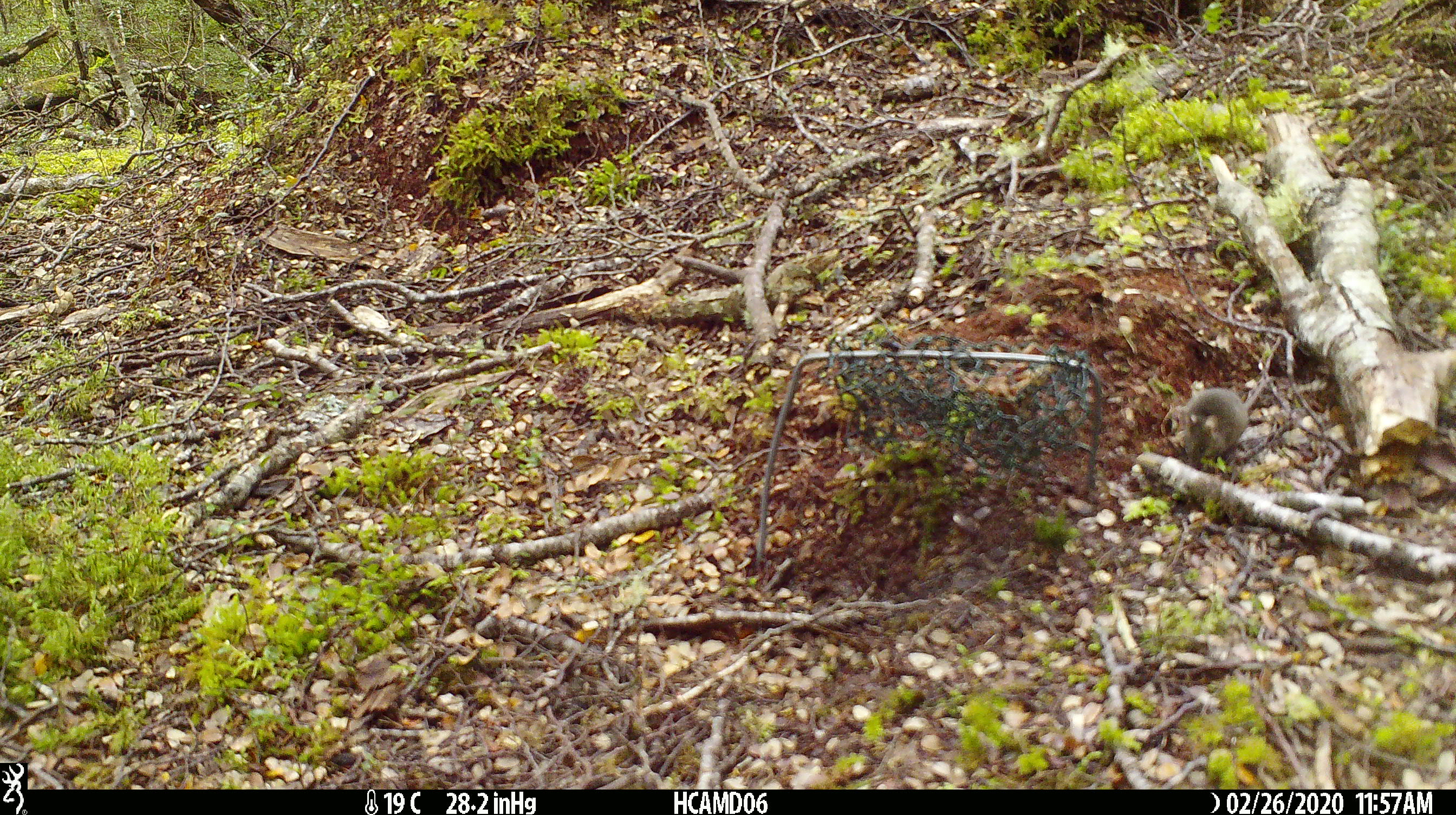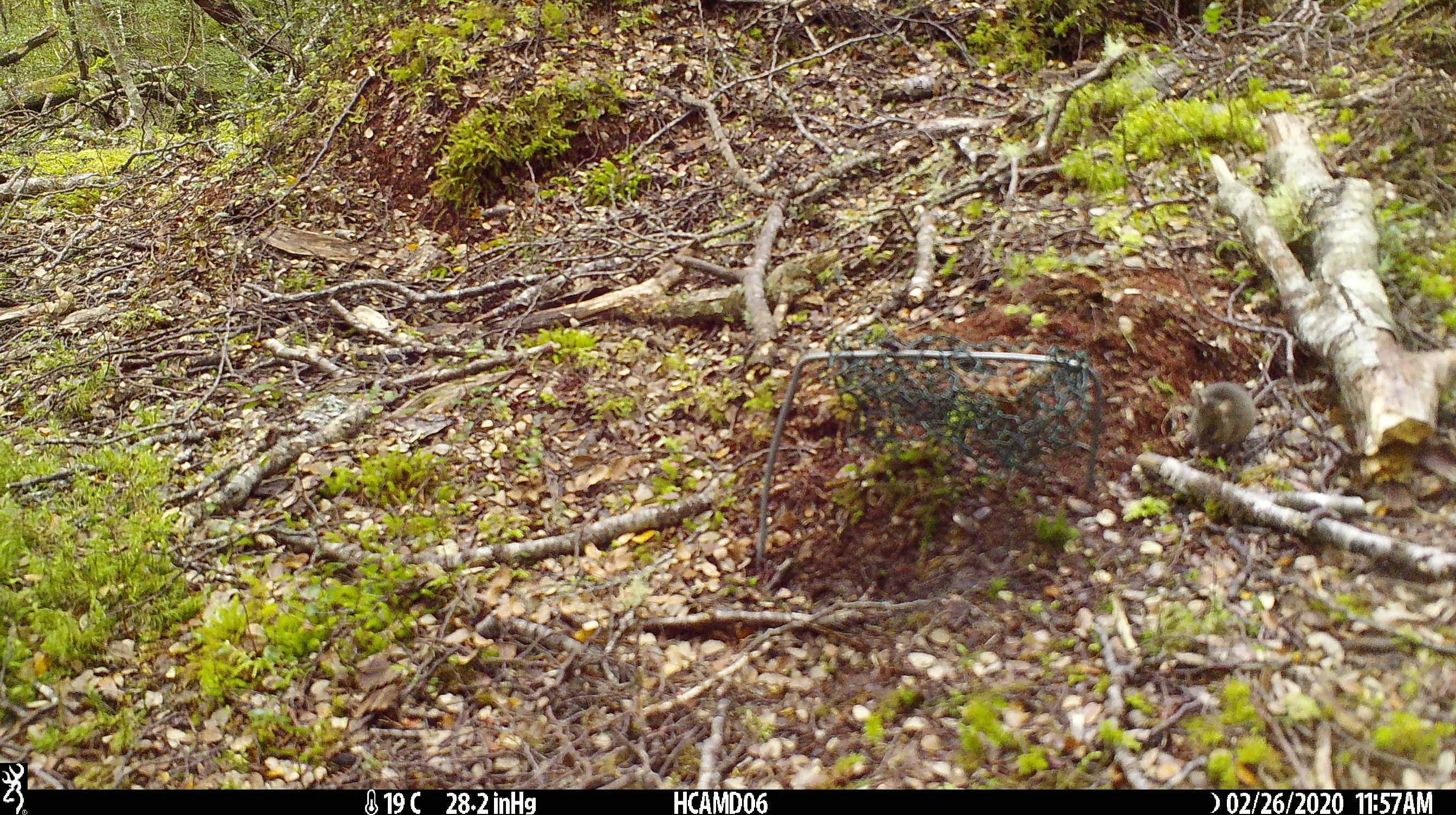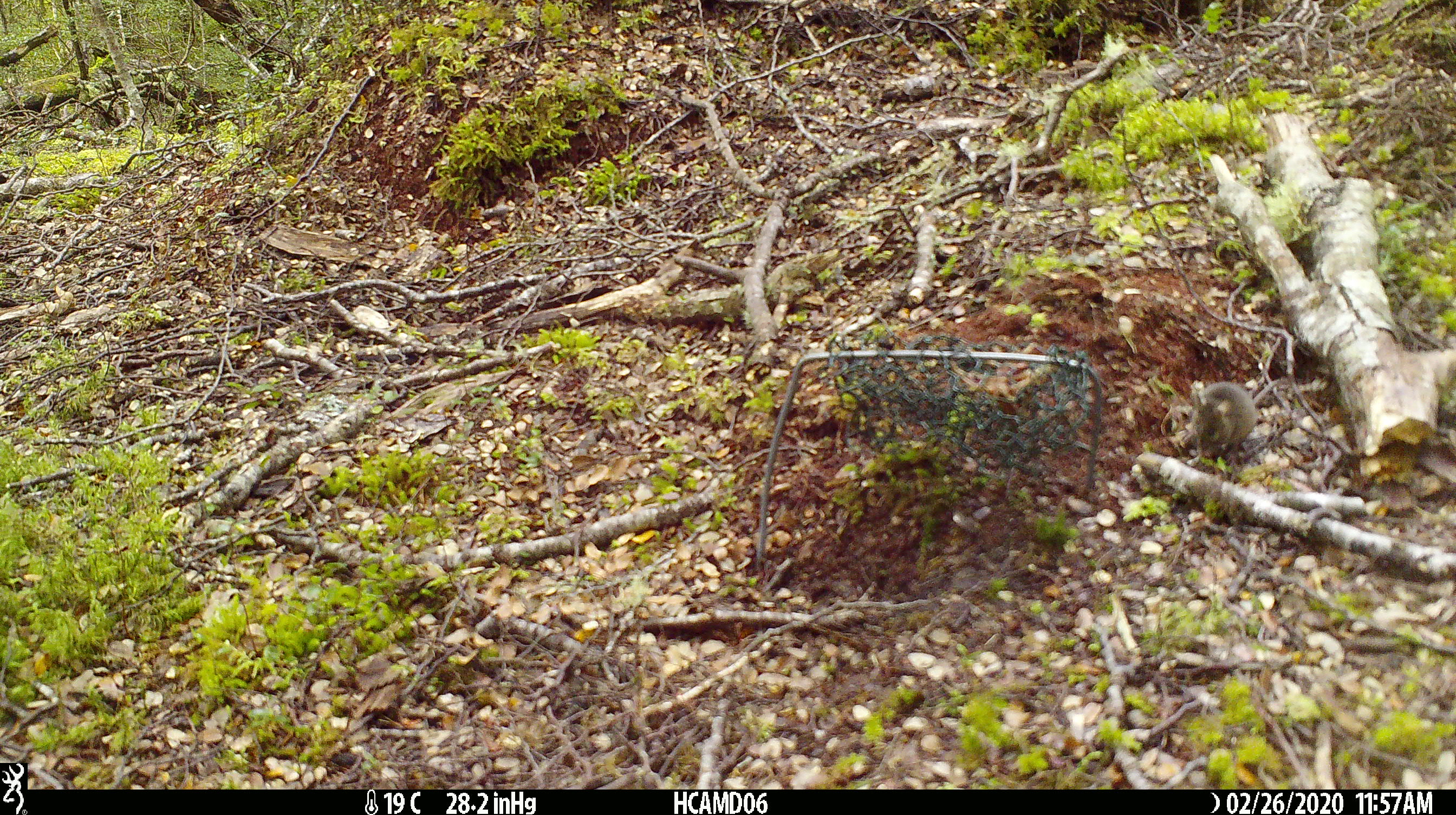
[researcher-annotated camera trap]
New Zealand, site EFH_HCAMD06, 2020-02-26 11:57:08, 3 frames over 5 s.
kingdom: Animalia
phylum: Chordata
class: Mammalia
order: Rodentia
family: Muridae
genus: Mus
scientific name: Mus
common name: mouse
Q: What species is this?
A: Mouse (Mus).